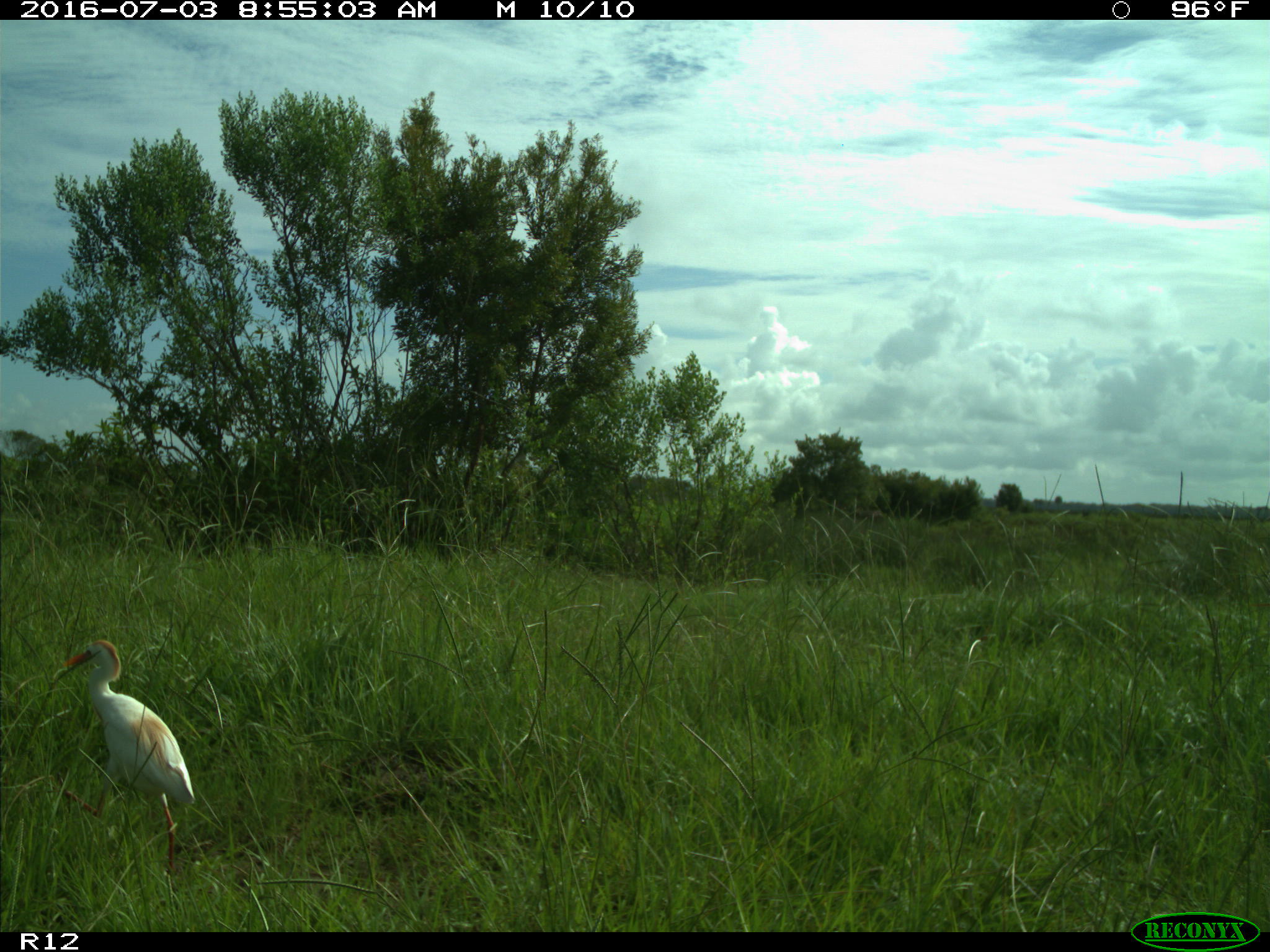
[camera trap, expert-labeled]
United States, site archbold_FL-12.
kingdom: Animalia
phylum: Chordata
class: Aves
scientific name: Aves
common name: birds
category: unidentified bird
Unidentified bird (birds) (Aves).